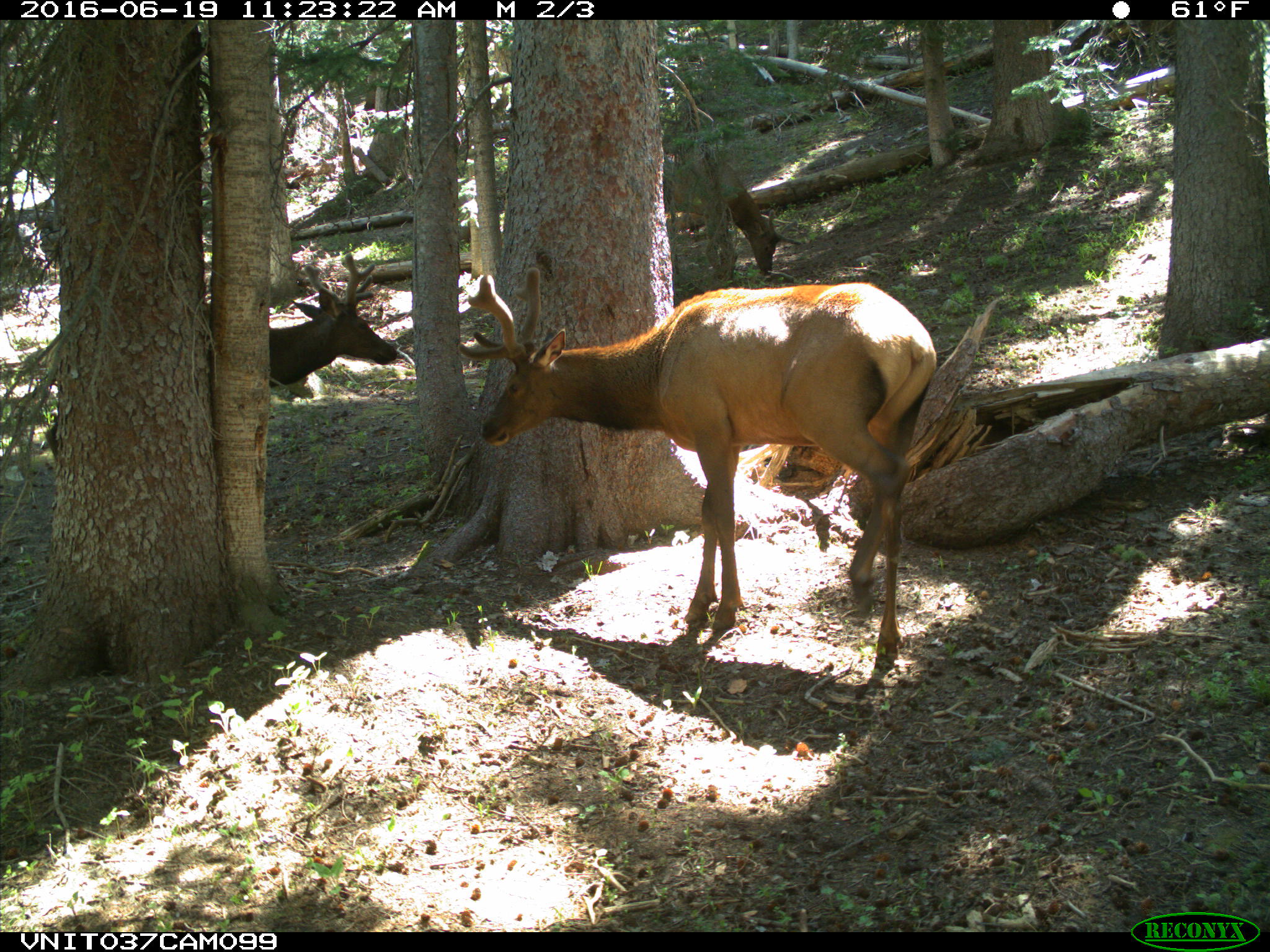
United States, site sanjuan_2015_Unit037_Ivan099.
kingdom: Animalia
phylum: Chordata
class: Mammalia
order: Artiodactyla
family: Cervidae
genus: Cervus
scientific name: Cervus elaphus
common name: red deer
Cervus elaphus (red deer).